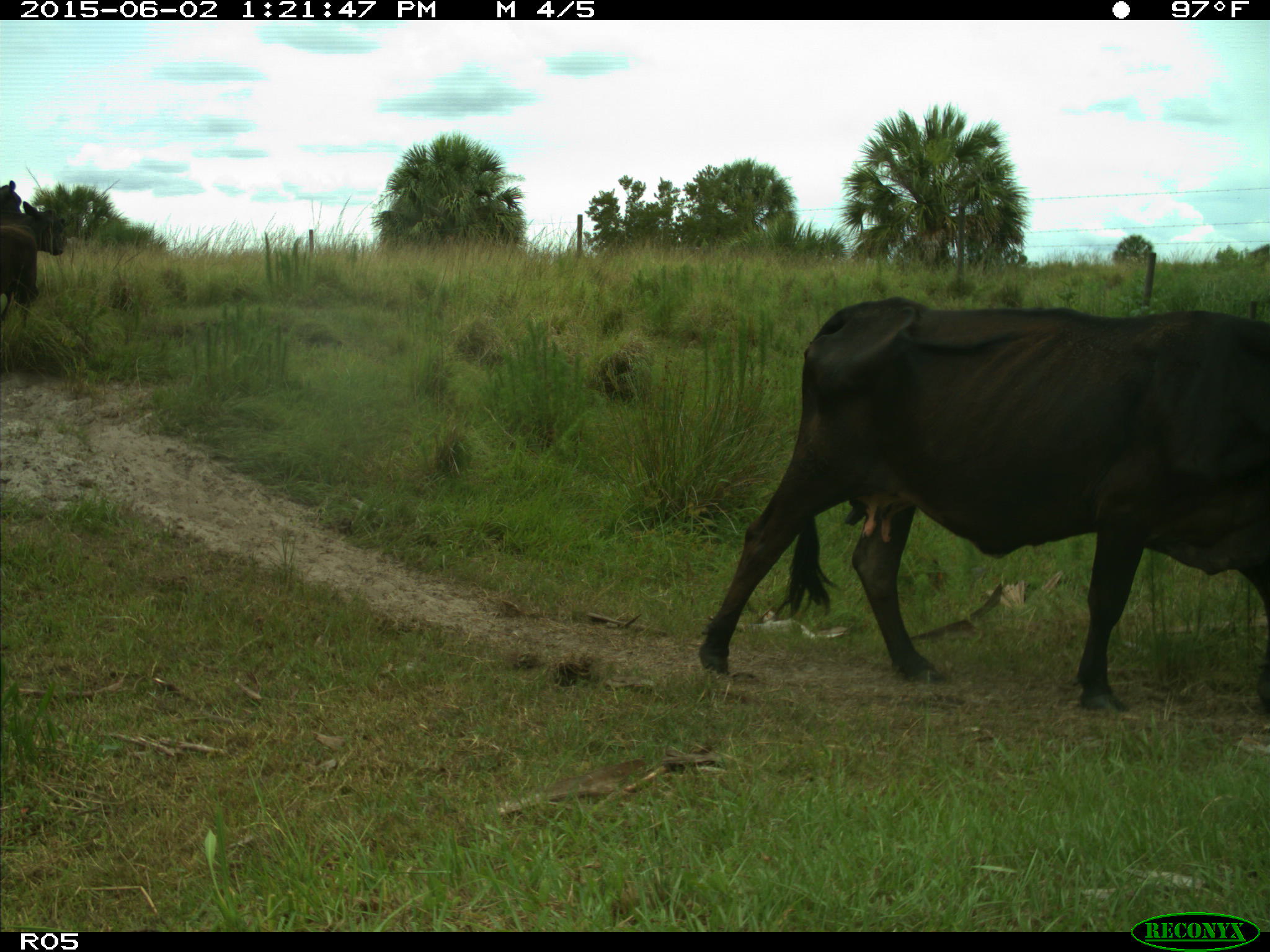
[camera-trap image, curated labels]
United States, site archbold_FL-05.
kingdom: Animalia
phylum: Chordata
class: Mammalia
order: Artiodactyla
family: Bovidae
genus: Bos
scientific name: Bos taurus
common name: domestic cow